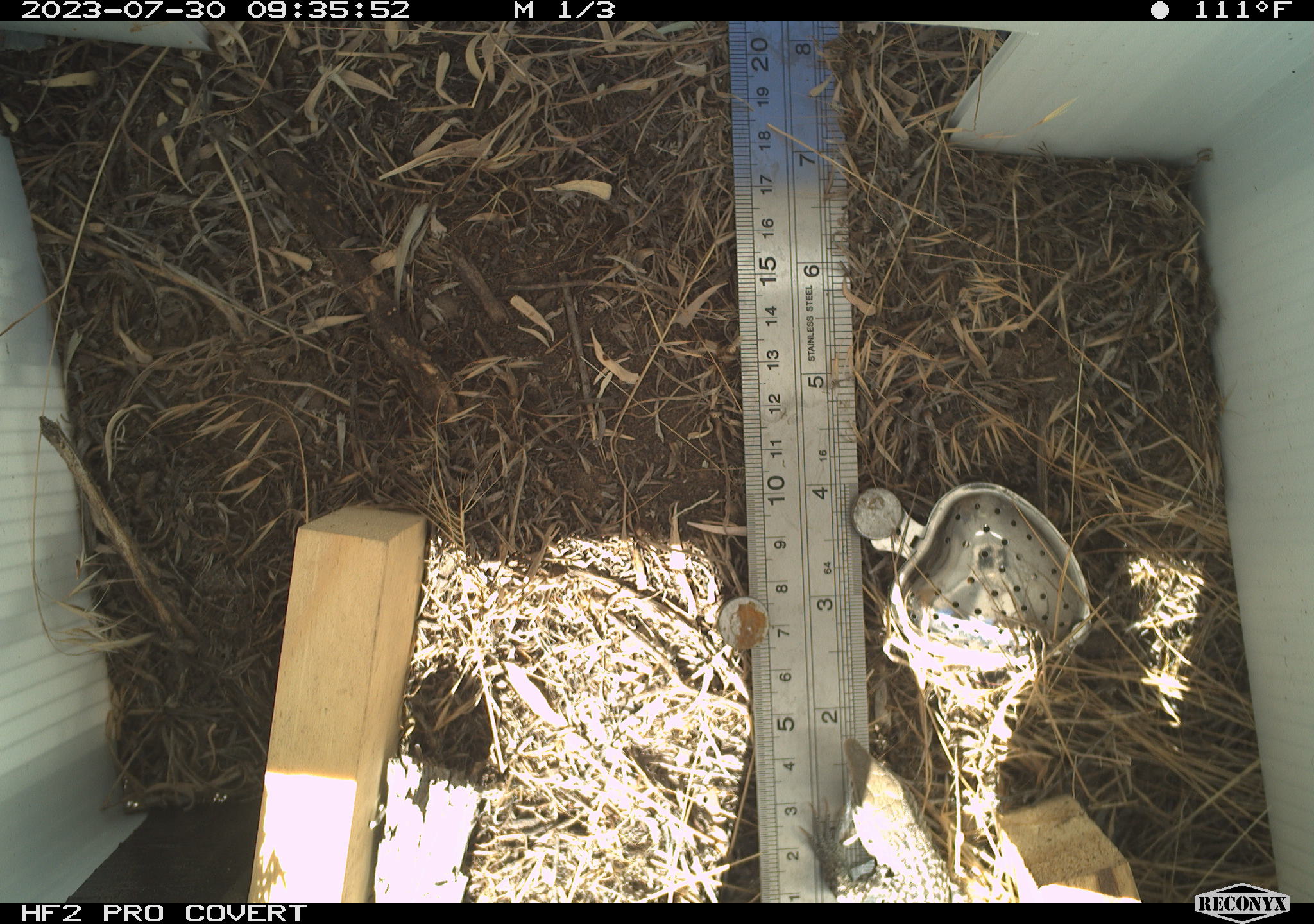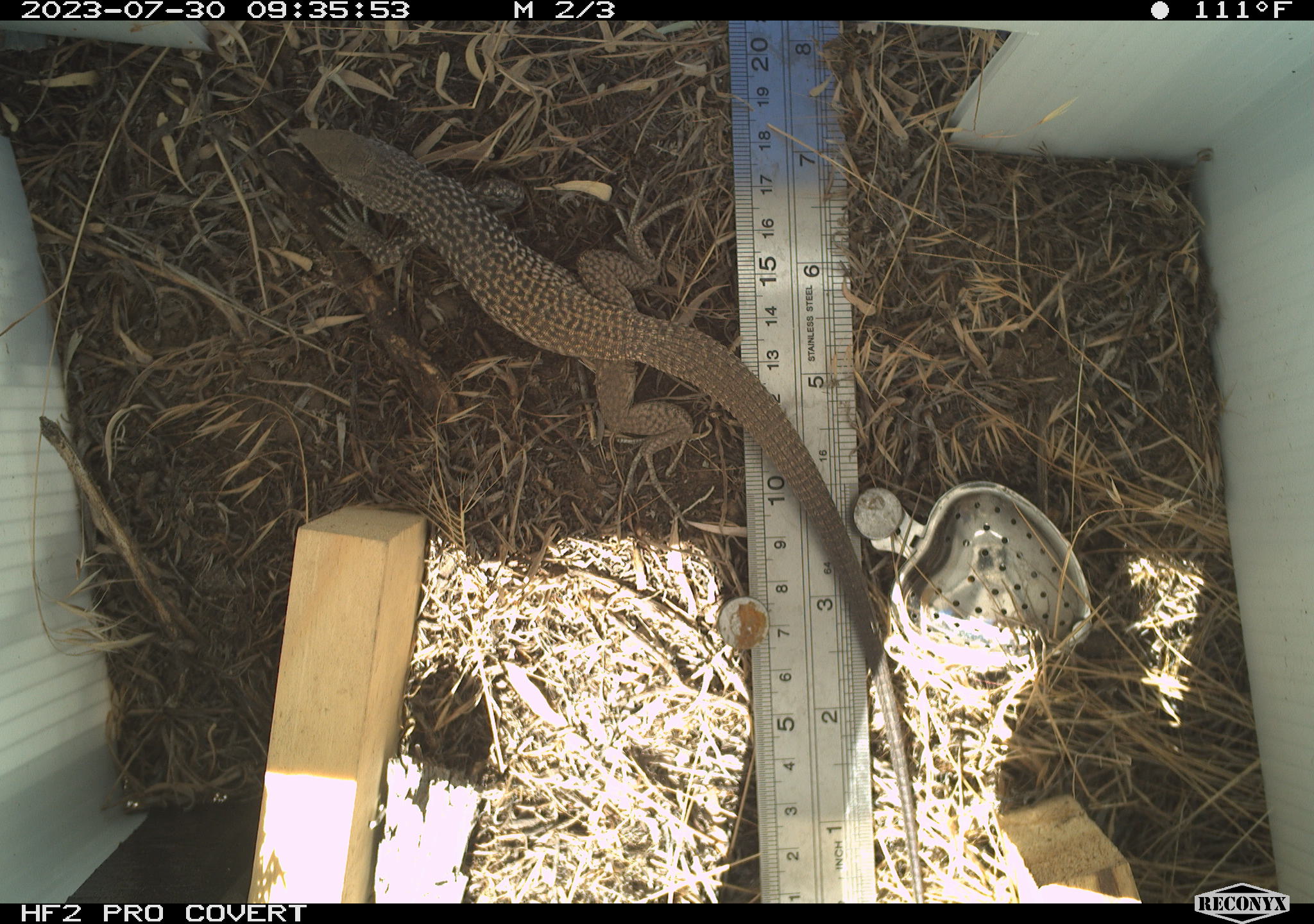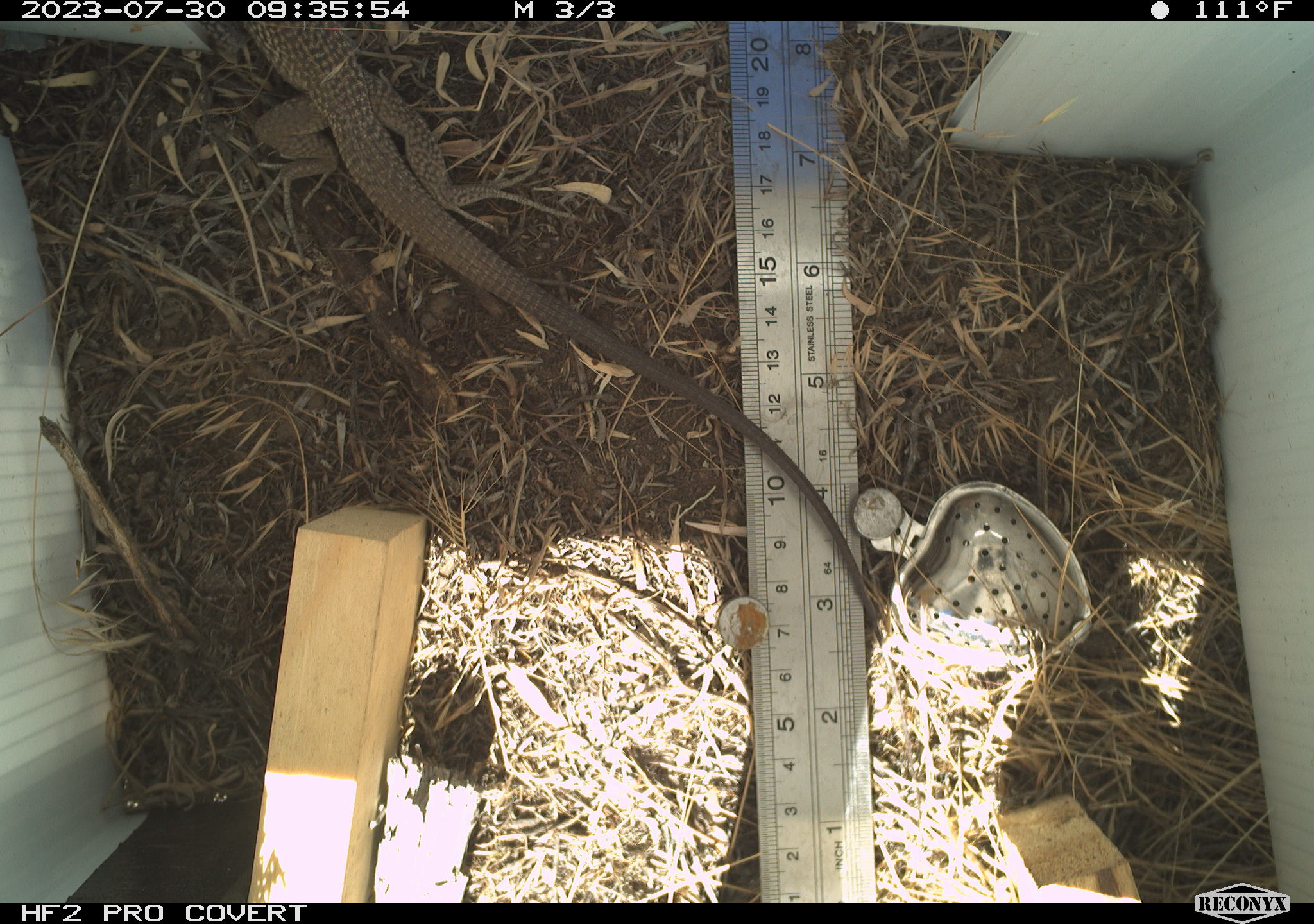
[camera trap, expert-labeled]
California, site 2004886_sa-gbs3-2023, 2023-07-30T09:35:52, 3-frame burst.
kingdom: Animalia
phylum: Chordata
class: Reptilia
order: Squamata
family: Teiidae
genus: Aspidoscelis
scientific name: Aspidoscelis tigris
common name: western whiptail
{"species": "western whiptail (Aspidoscelis tigris)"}